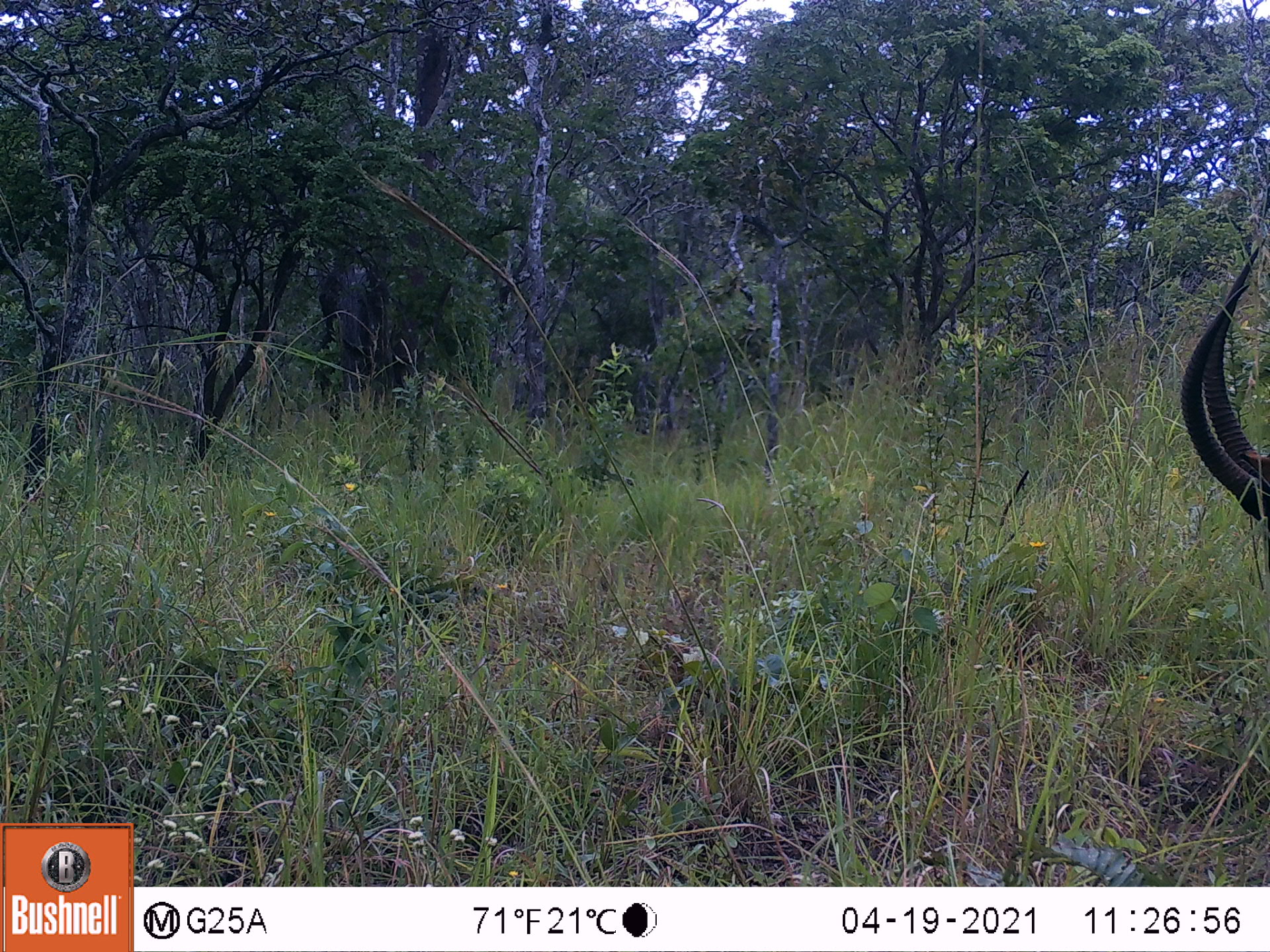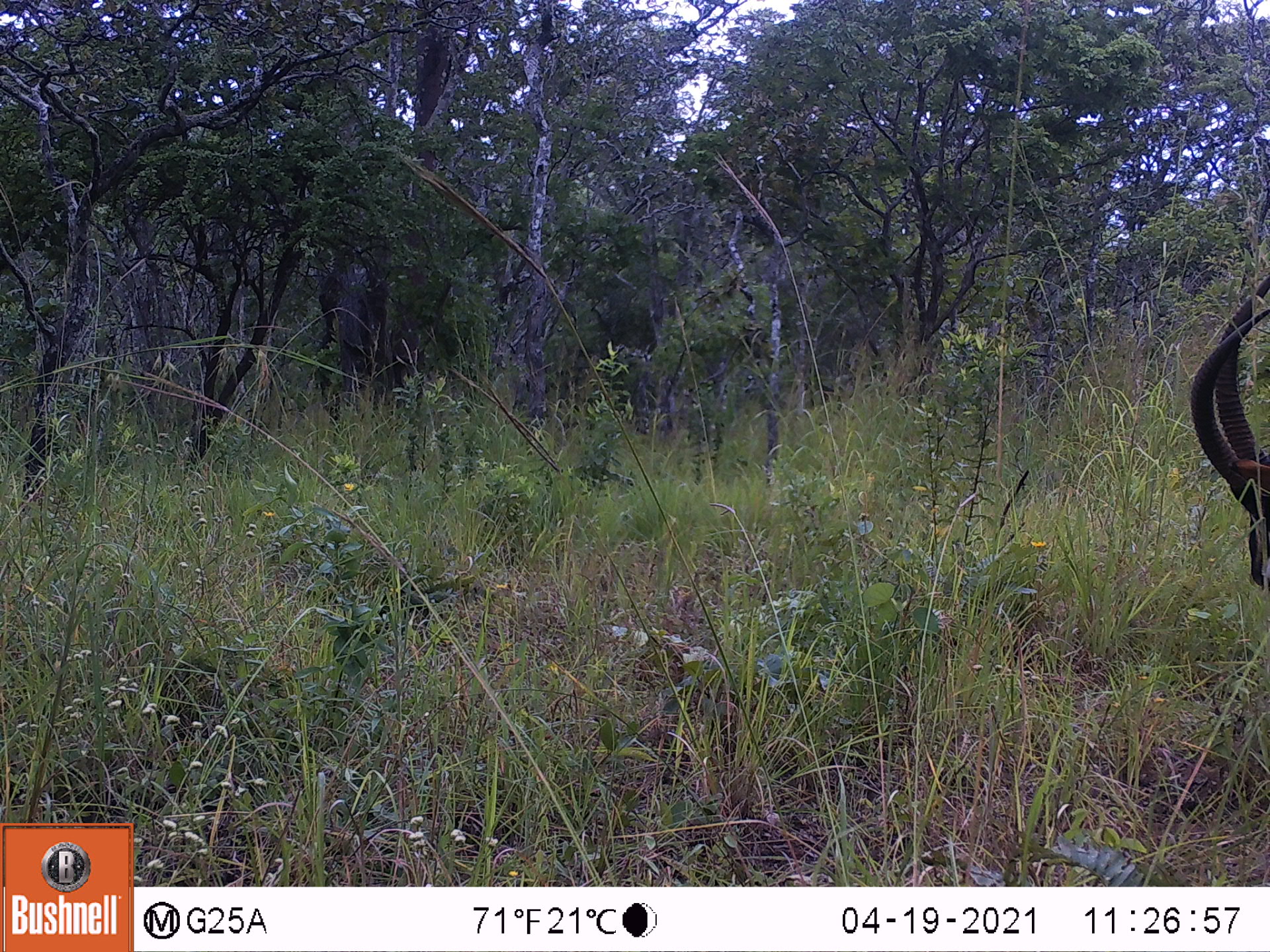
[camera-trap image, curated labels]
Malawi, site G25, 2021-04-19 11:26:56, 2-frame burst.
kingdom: Animalia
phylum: Chordata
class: Mammalia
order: Artiodactyla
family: Bovidae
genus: Hippotragus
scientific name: Hippotragus niger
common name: sable antelope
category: sable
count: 1